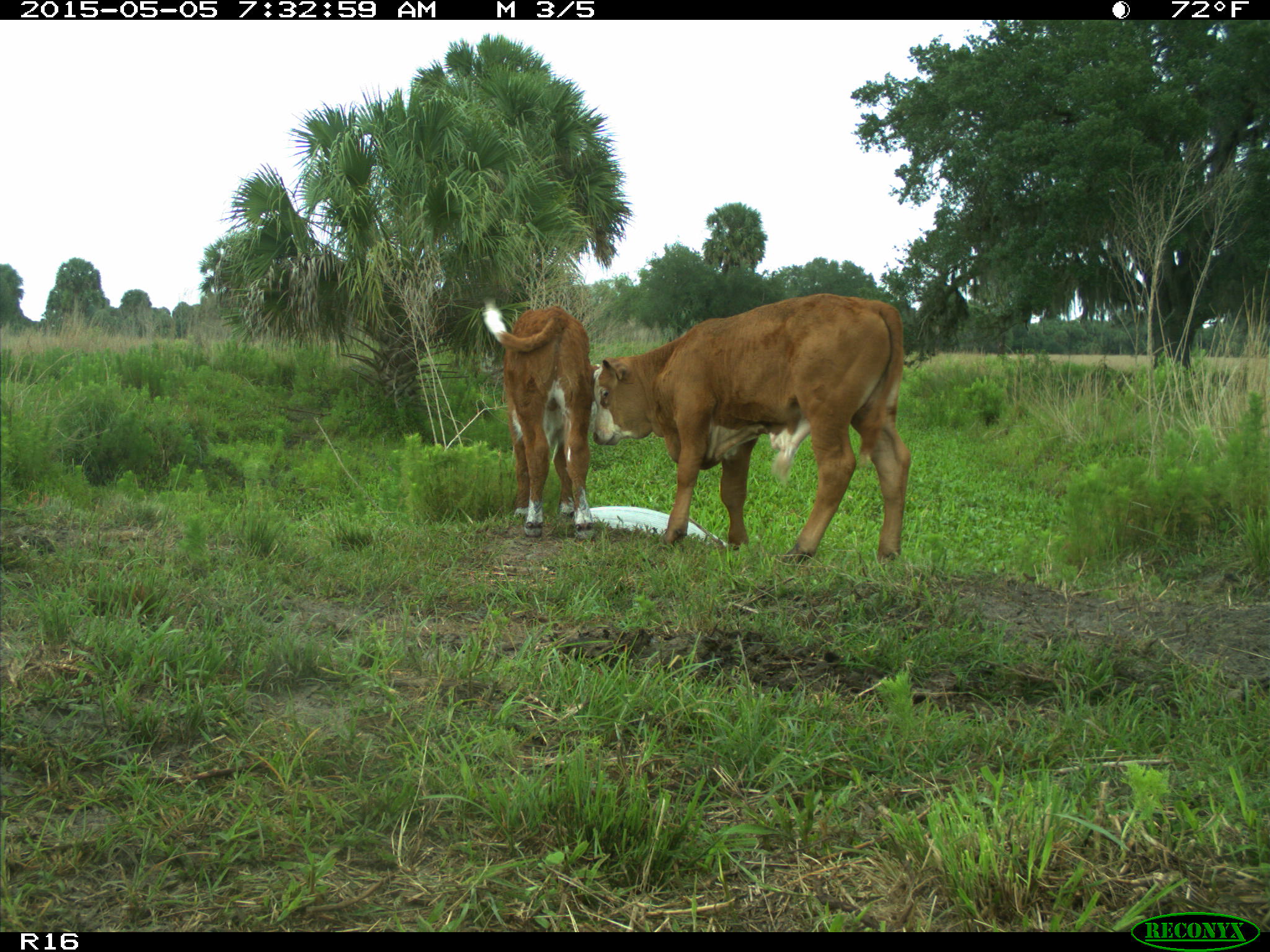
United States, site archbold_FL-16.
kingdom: Animalia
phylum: Chordata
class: Mammalia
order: Artiodactyla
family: Bovidae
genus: Bos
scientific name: Bos taurus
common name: domestic cow